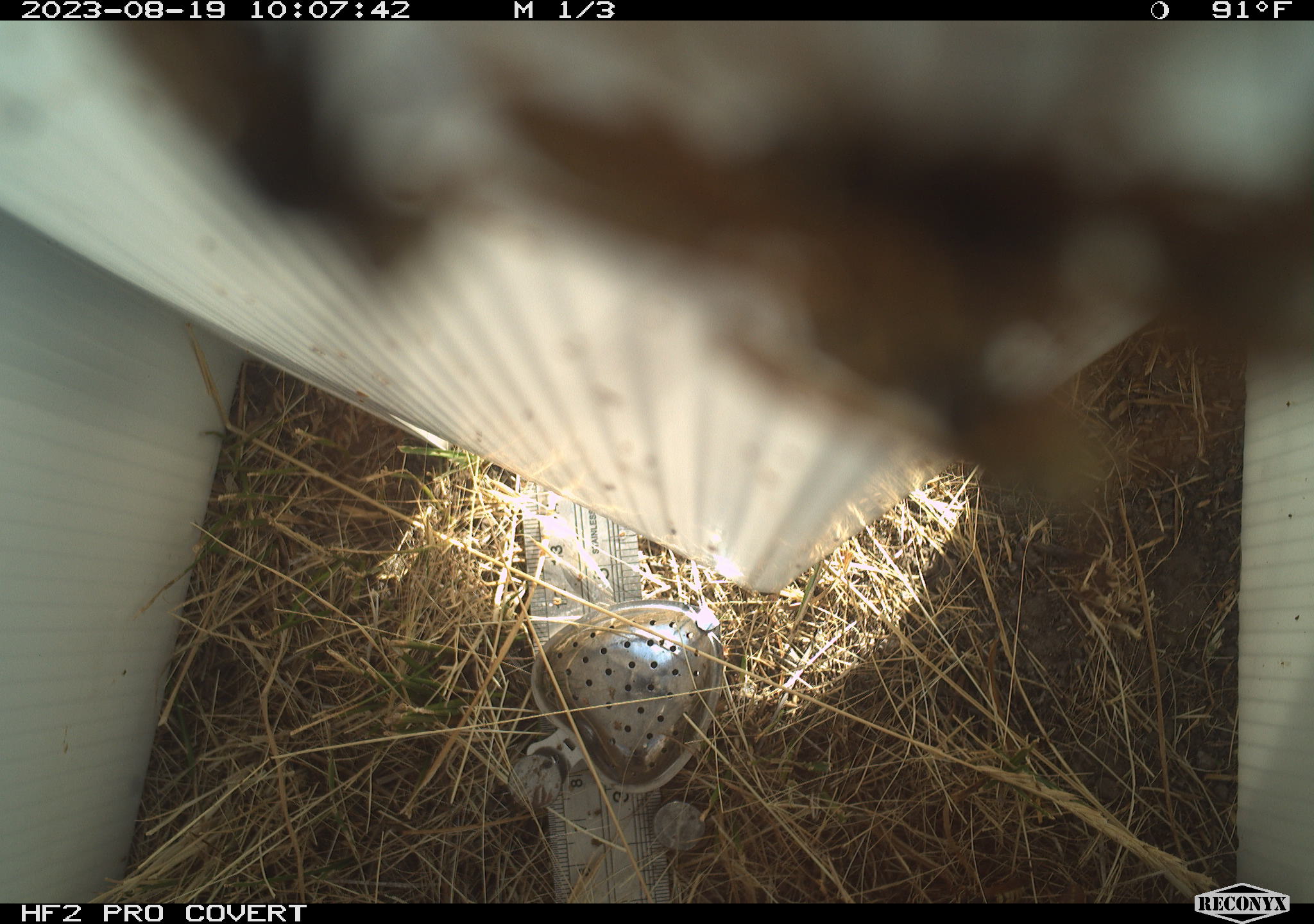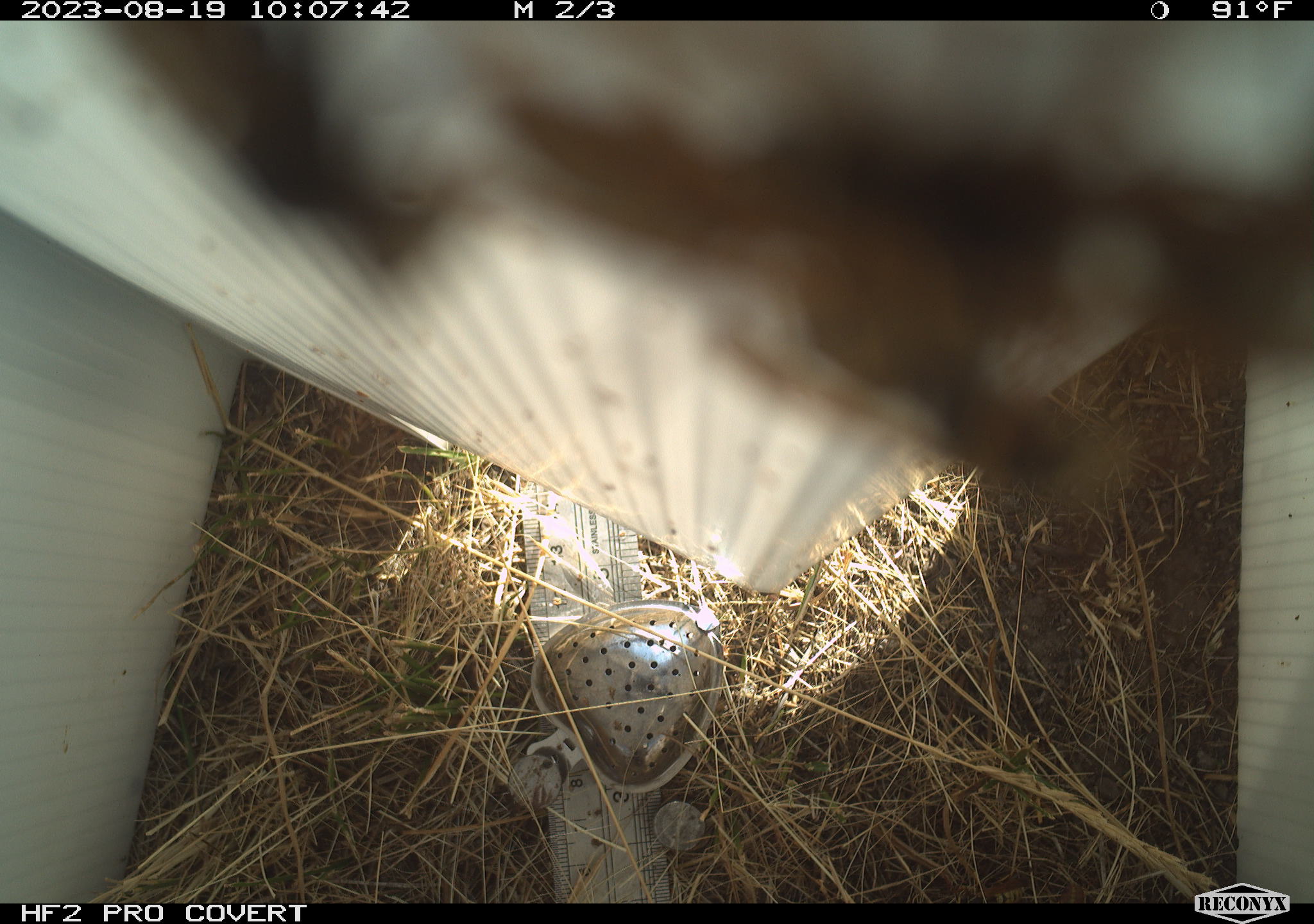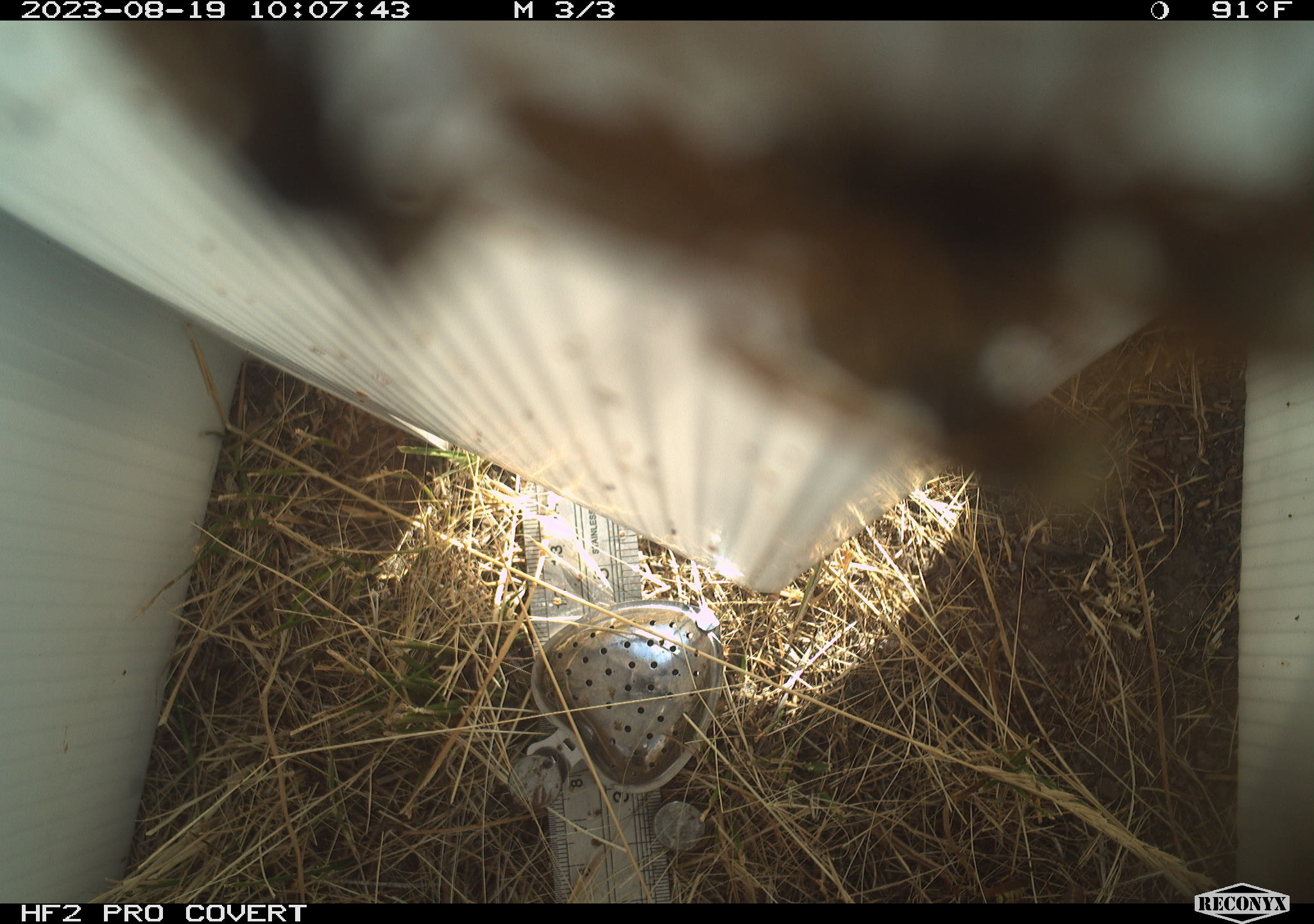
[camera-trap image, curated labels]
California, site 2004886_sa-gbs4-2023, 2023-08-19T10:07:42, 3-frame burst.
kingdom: Animalia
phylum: Arthropoda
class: Insecta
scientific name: Insecta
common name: insect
Insect (Insecta).